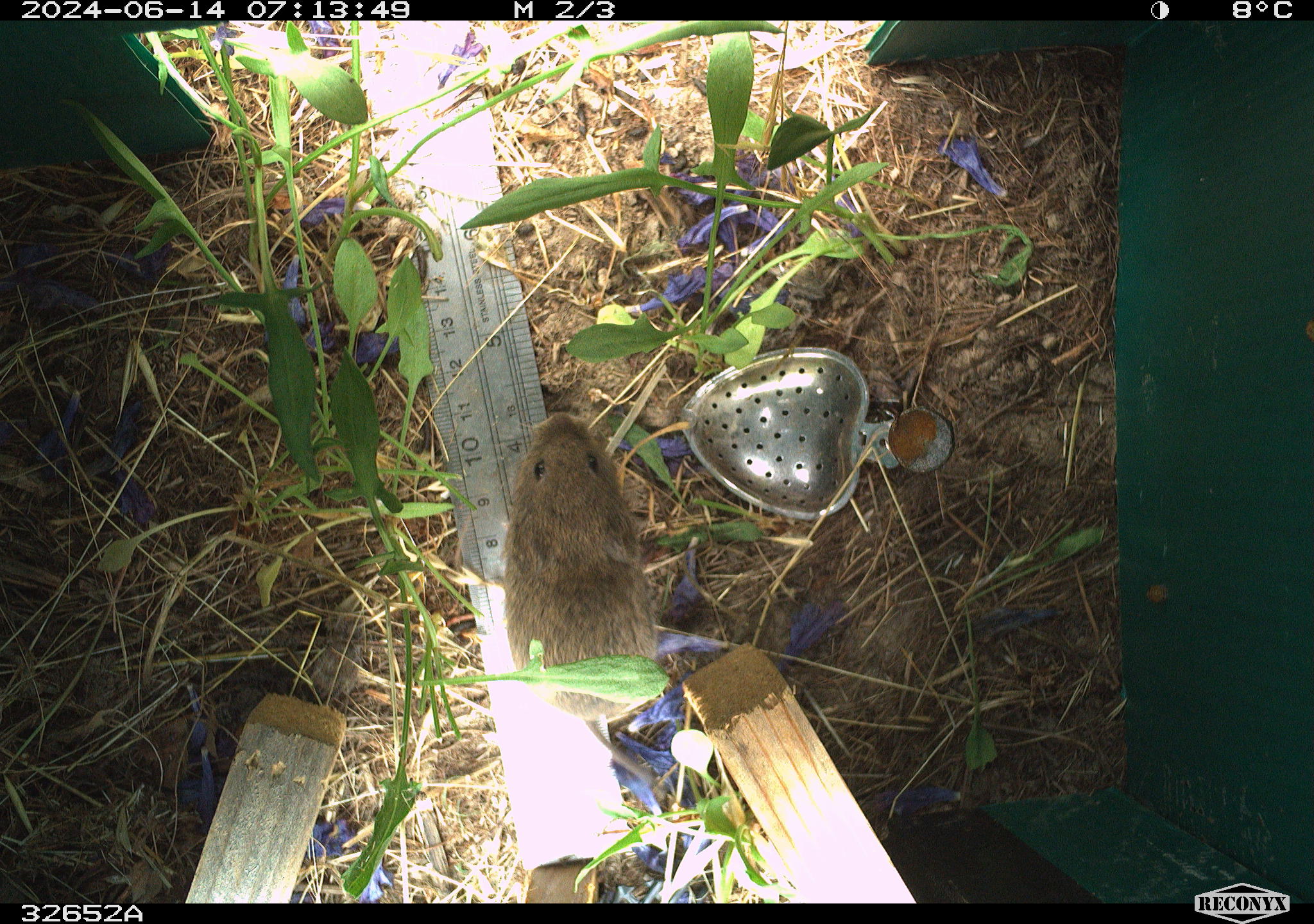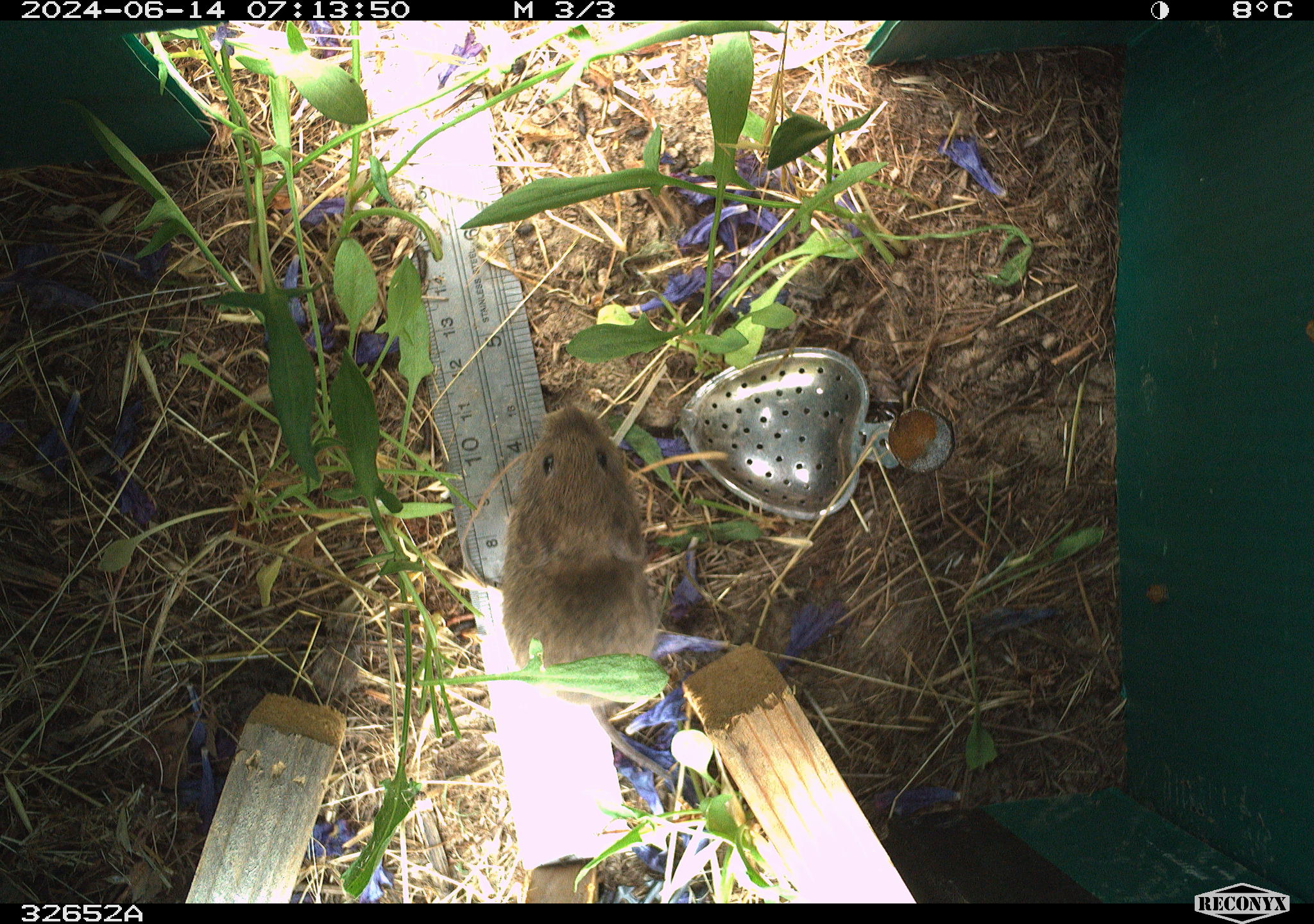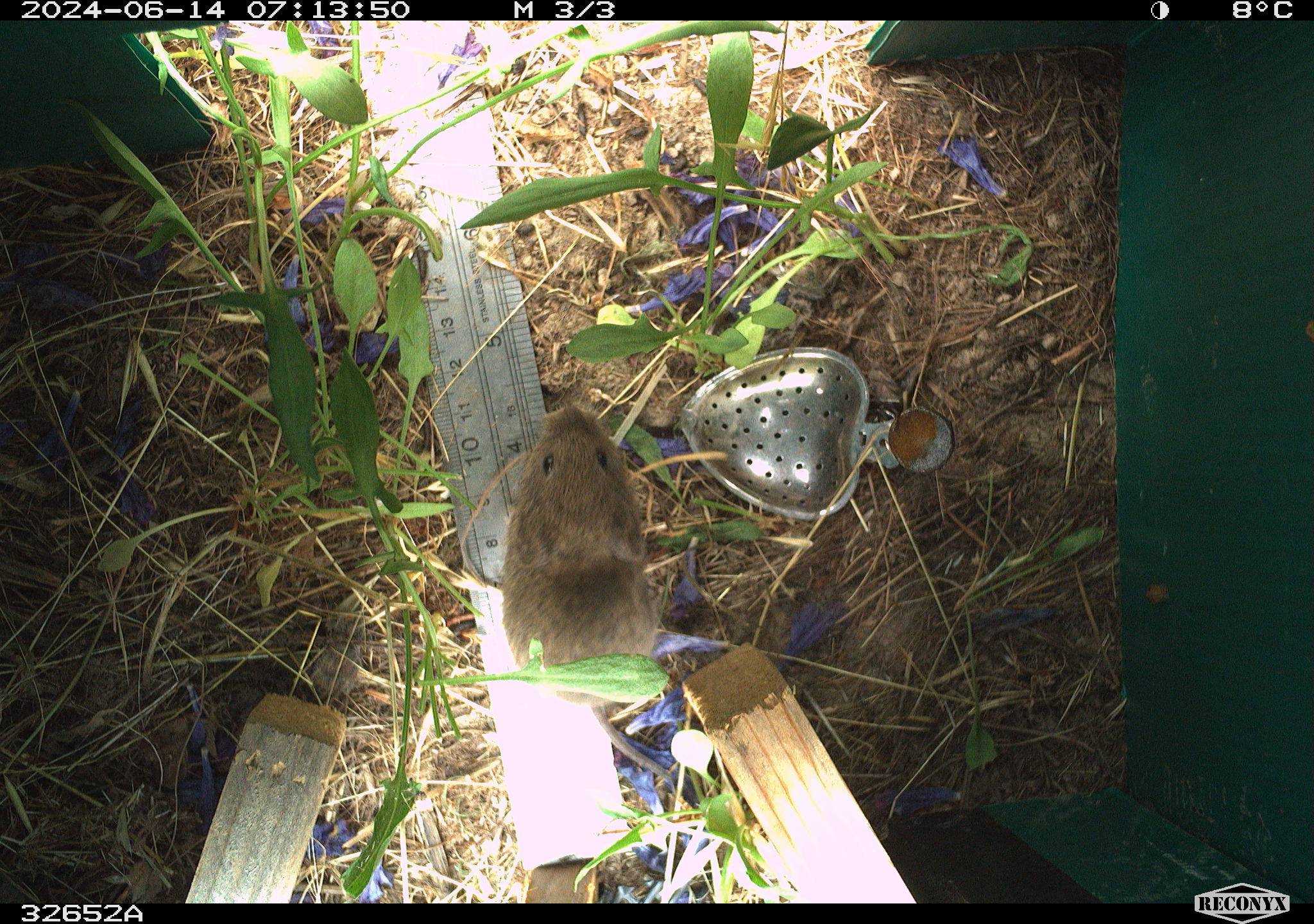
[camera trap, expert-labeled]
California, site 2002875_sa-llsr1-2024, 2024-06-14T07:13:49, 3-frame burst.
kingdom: Animalia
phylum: Chordata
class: Mammalia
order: Rodentia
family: Cricetidae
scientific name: Arvicolinae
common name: voles, lemmings, and muskrats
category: arvicolinae subfamily